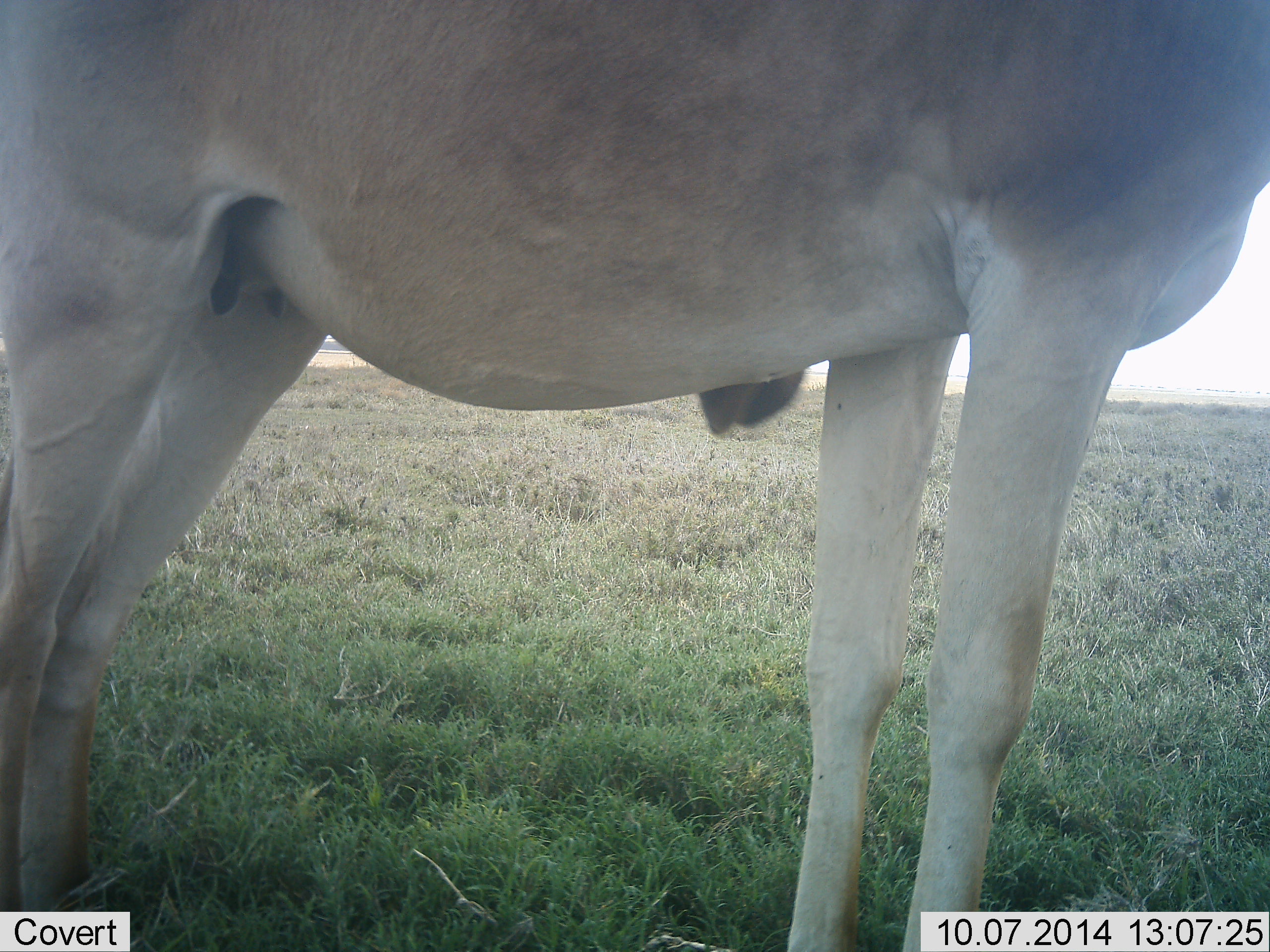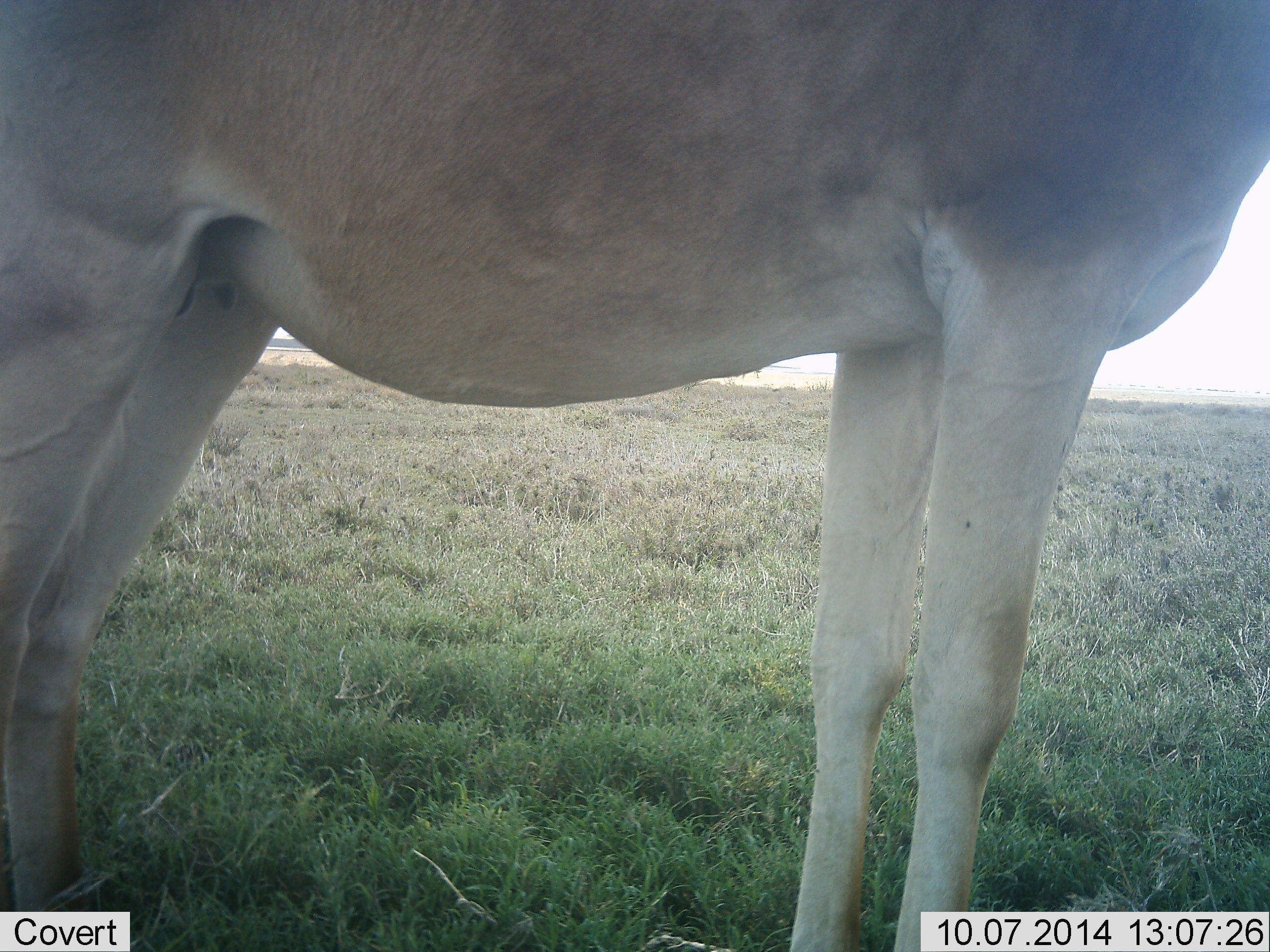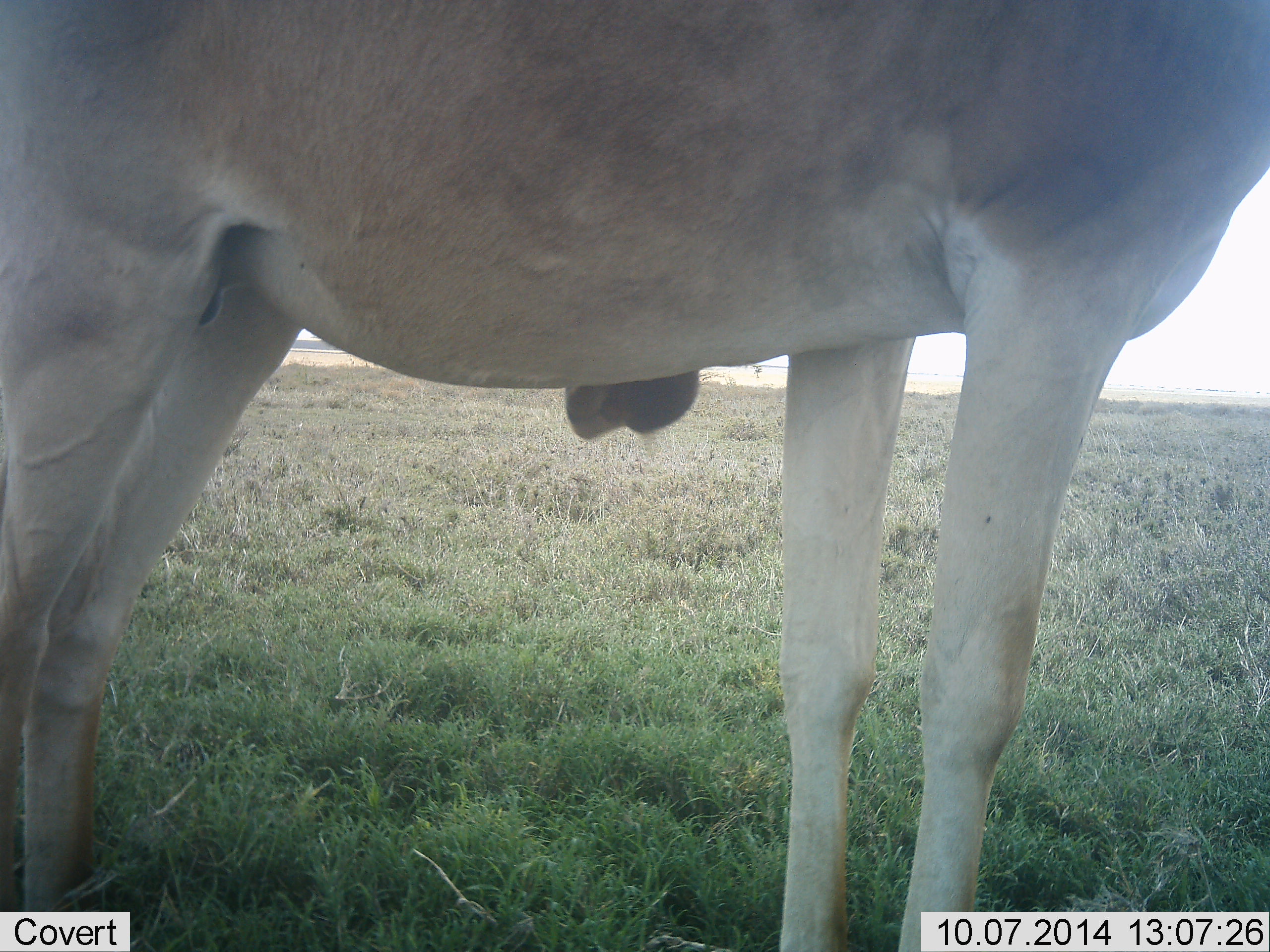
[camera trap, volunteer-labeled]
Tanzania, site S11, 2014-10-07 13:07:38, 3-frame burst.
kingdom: Animalia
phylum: Chordata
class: Mammalia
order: Artiodactyla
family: Bovidae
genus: Alcelaphus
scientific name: Alcelaphus buselaphus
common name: hartebeest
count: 1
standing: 100%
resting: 0%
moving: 0%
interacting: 0%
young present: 0%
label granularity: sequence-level